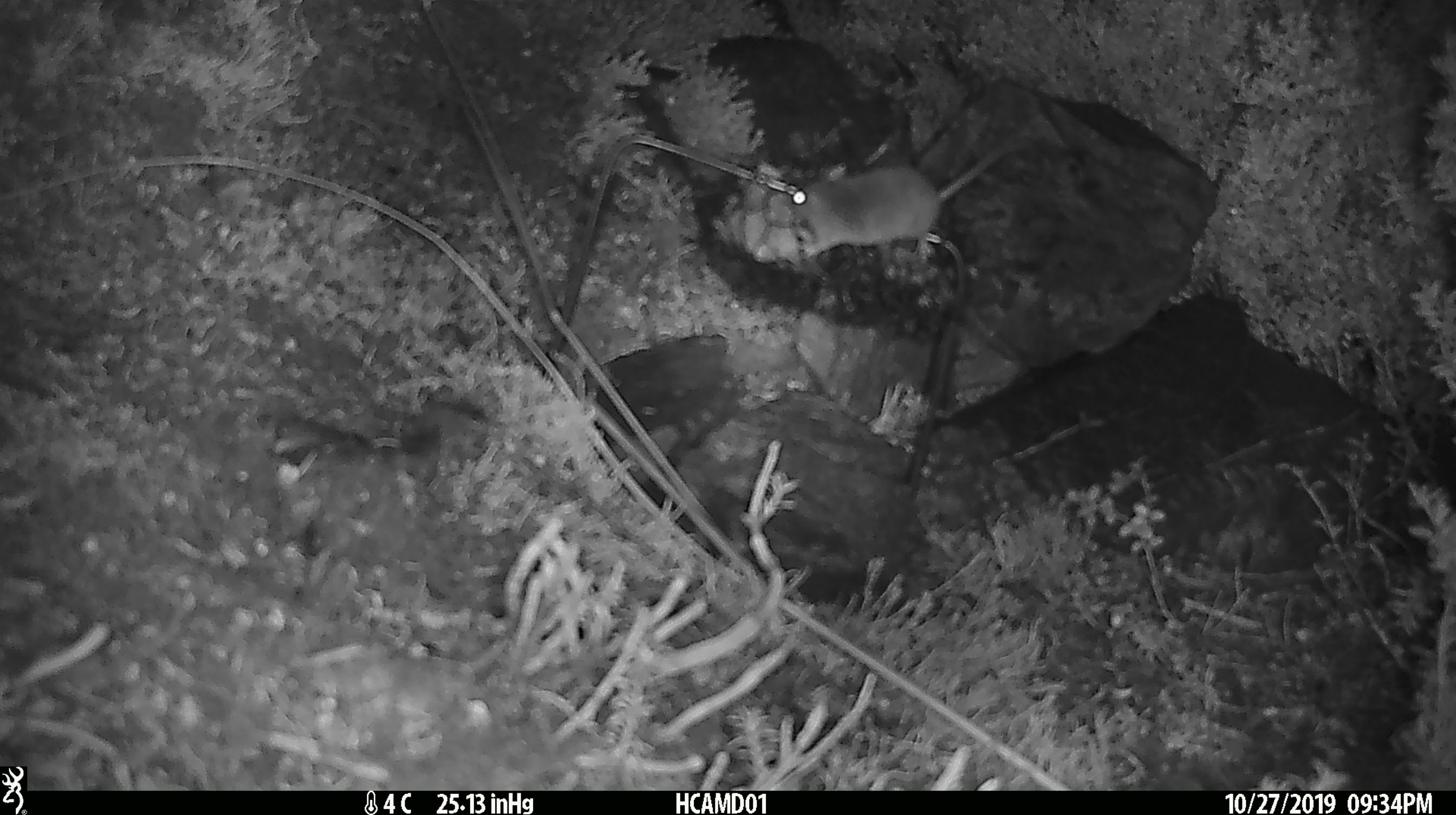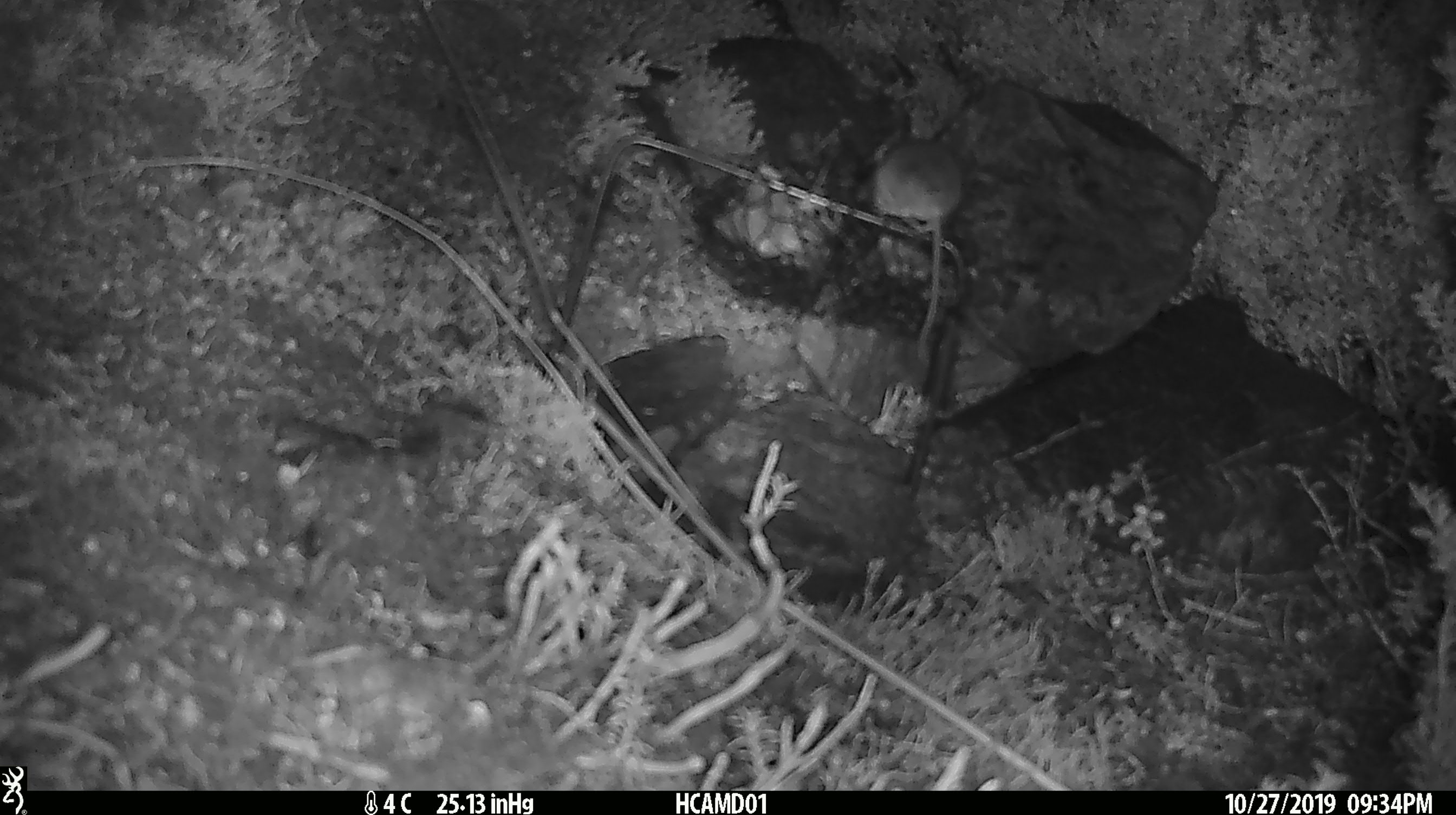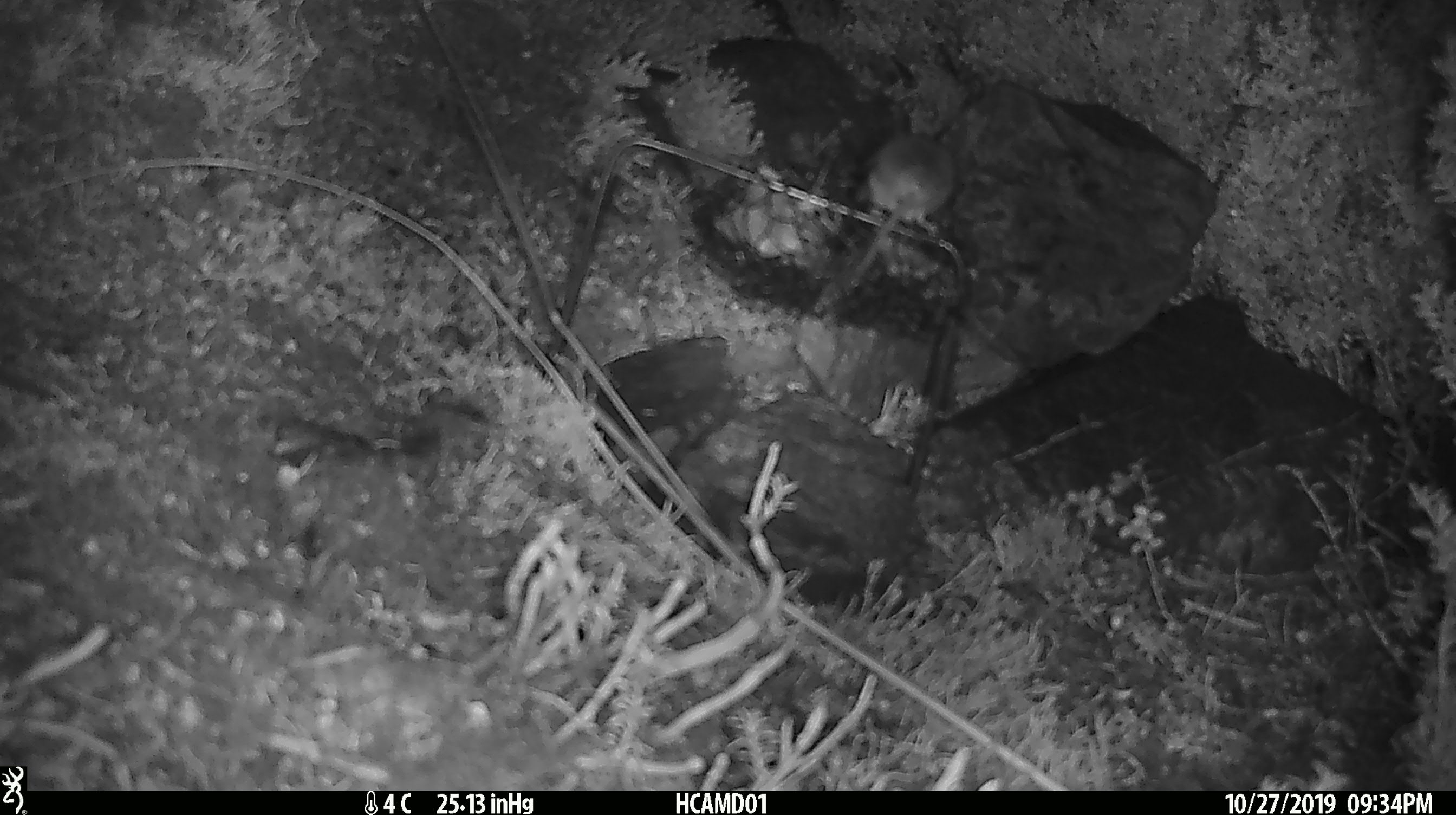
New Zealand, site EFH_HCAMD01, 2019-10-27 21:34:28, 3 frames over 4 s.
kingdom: Animalia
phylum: Chordata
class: Mammalia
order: Rodentia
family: Muridae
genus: Mus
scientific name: Mus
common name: mouse